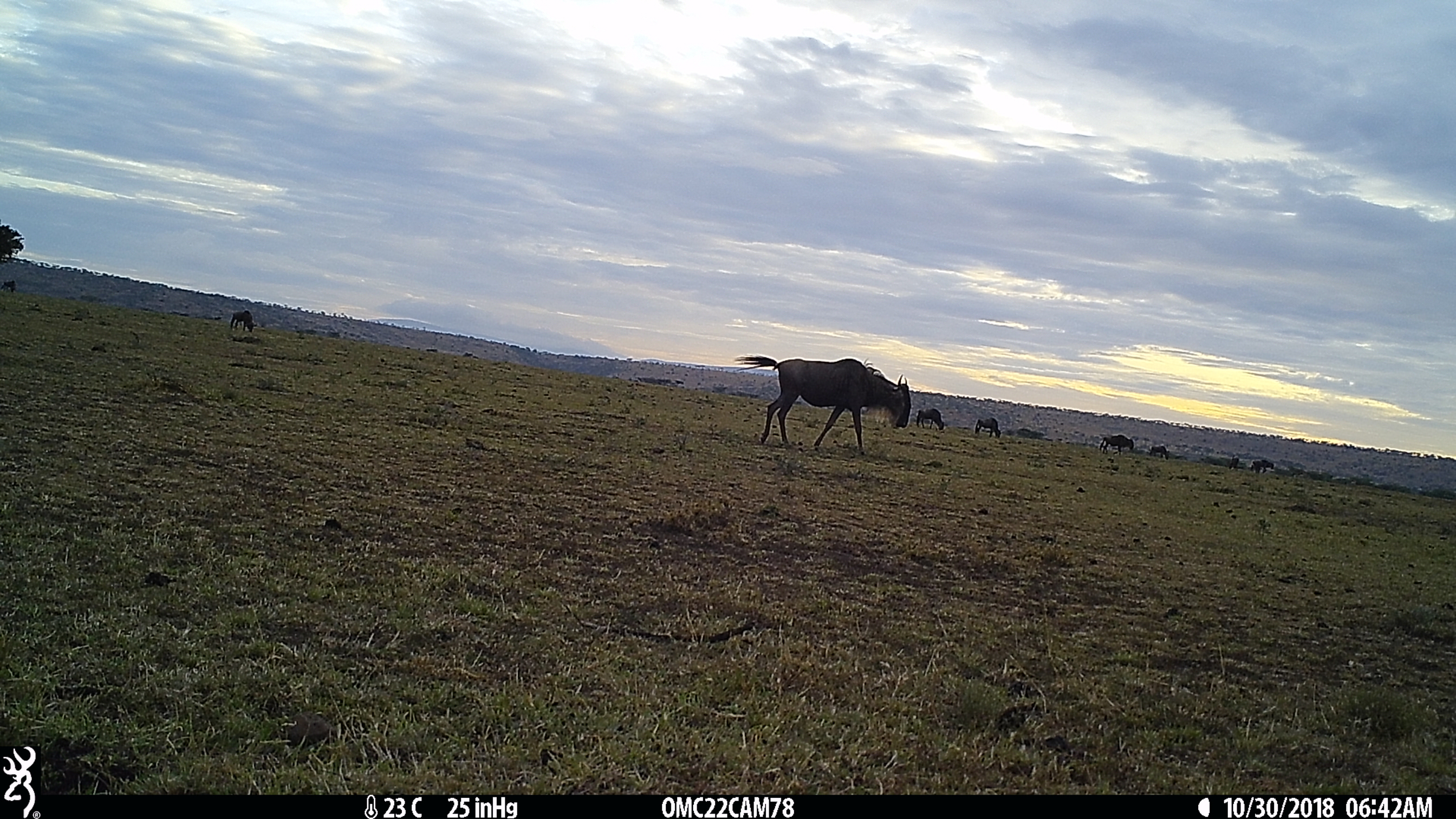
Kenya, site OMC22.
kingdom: Animalia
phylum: Chordata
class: Mammalia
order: Artiodactyla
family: Bovidae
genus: Connochaetes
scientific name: Connochaetes taurinus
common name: blue wildebeest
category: wildebeest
Wildebeest (blue wildebeest) (Connochaetes taurinus).